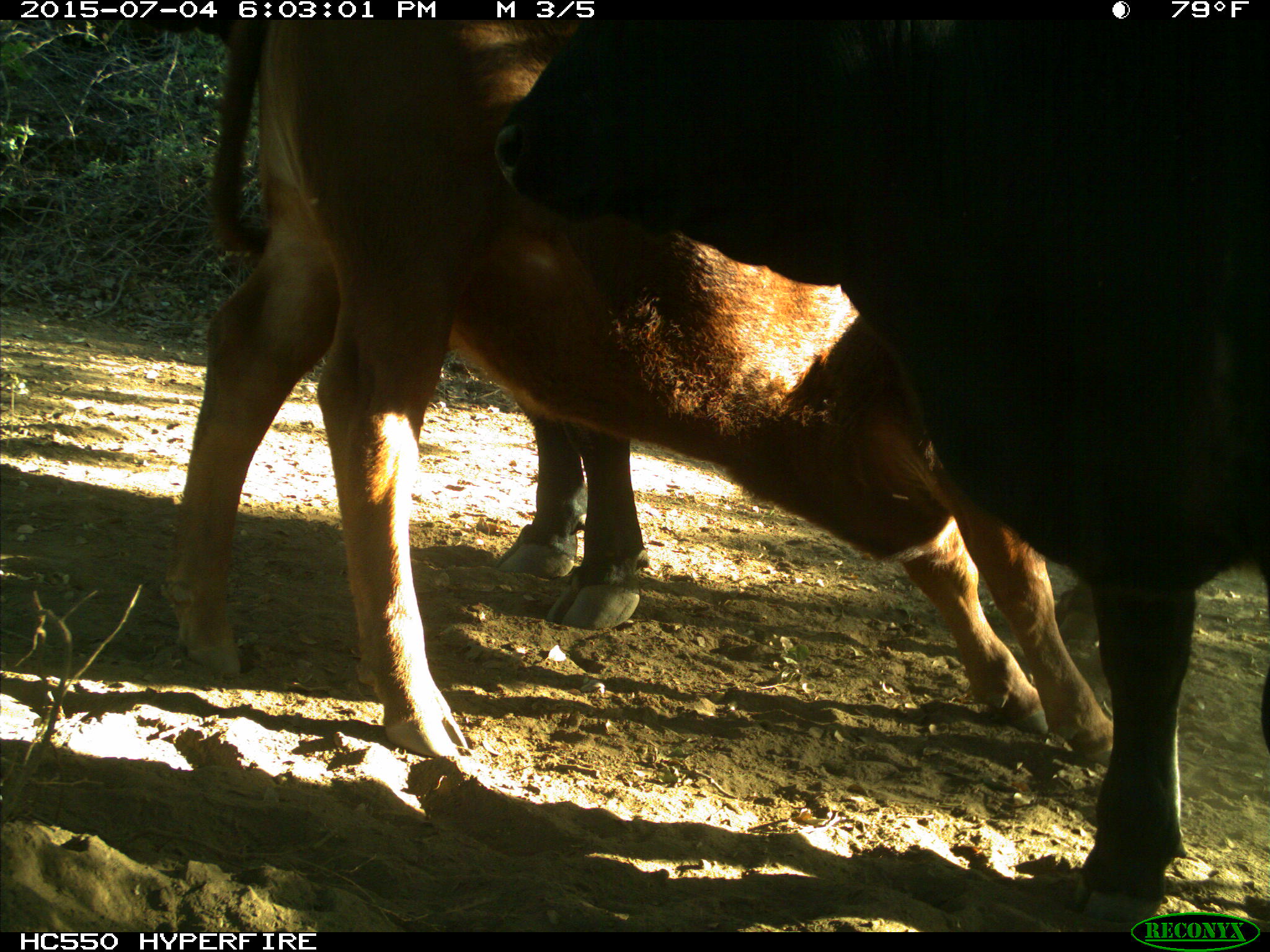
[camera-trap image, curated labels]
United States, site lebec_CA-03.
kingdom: Animalia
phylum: Chordata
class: Mammalia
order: Artiodactyla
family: Bovidae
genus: Bos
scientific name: Bos taurus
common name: domestic cow